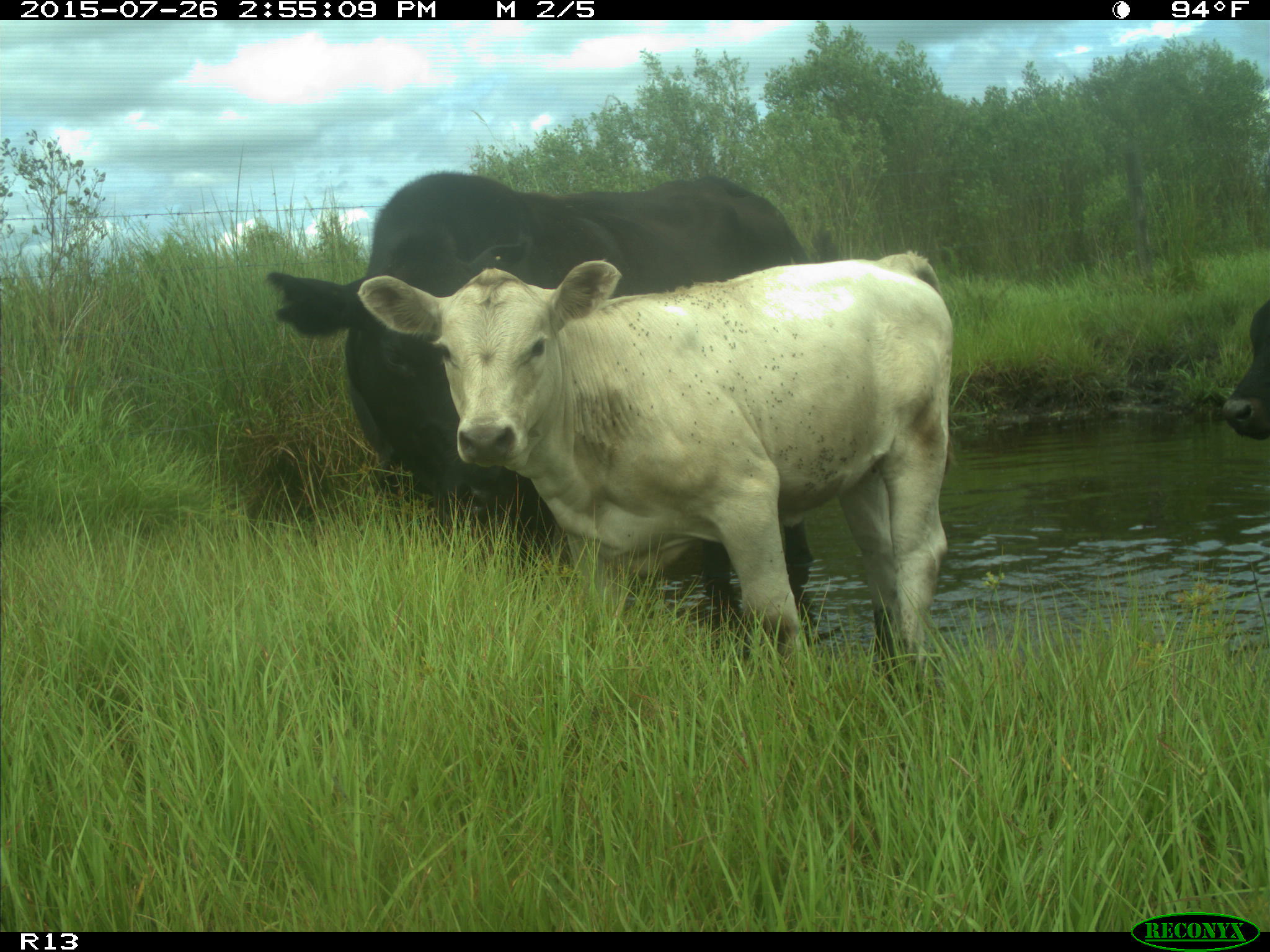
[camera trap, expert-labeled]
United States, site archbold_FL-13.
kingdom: Animalia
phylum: Chordata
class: Mammalia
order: Artiodactyla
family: Bovidae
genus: Bos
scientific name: Bos taurus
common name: domestic cow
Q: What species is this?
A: Bos taurus (domestic cow).